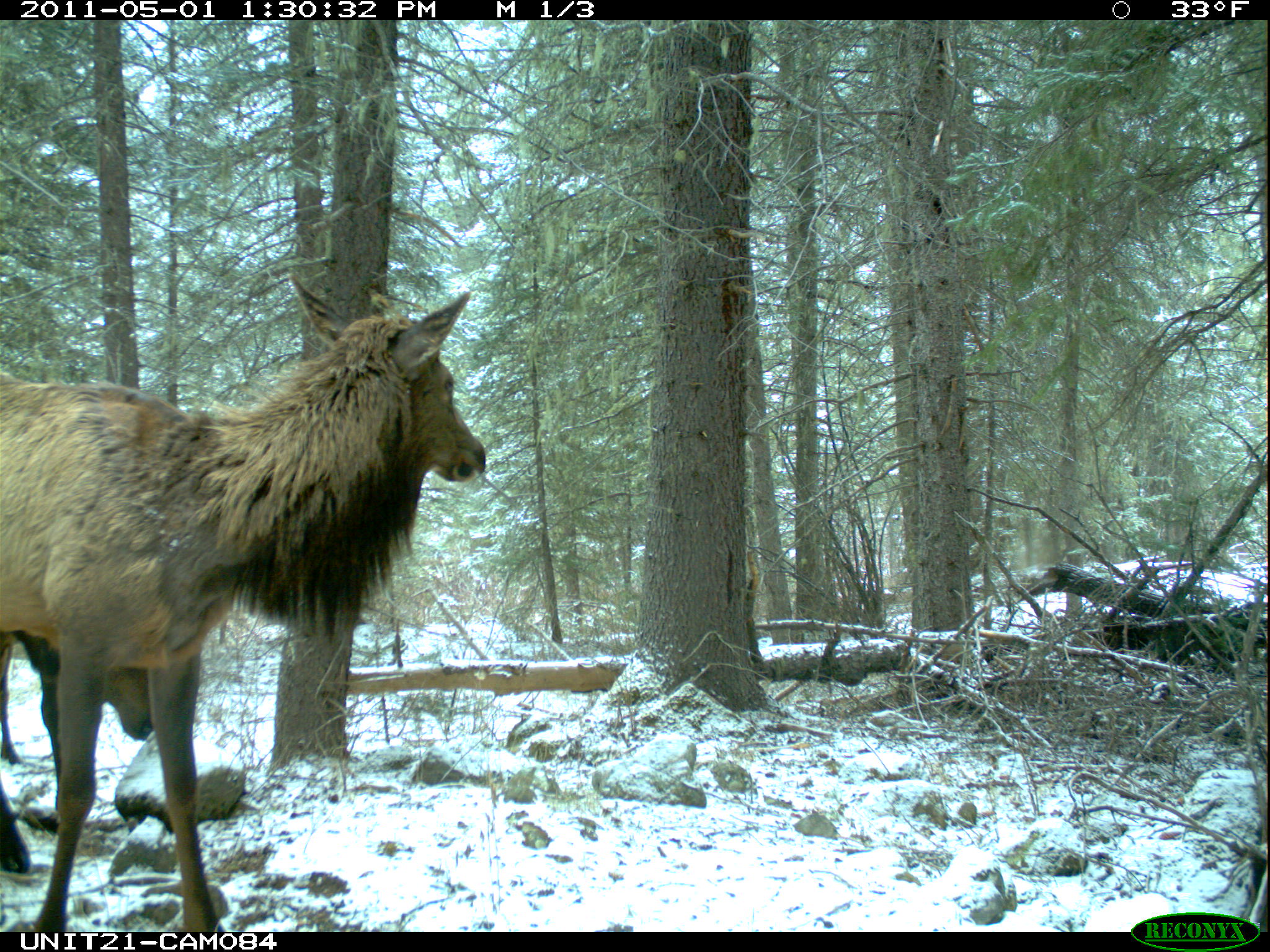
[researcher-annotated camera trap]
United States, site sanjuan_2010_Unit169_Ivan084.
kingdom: Animalia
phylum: Chordata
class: Mammalia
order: Artiodactyla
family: Cervidae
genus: Cervus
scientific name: Cervus elaphus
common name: red deer